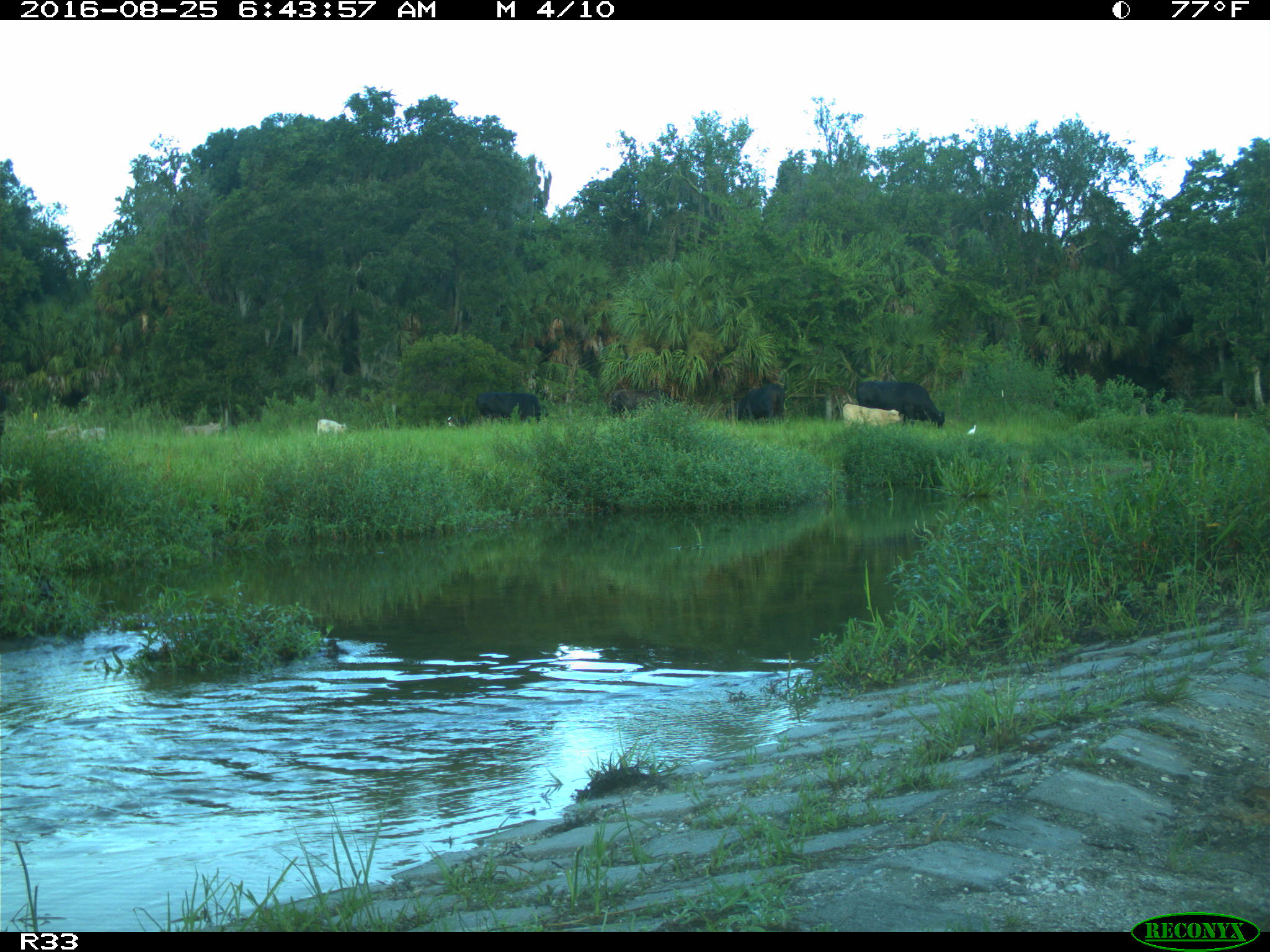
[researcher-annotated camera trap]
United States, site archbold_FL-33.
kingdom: Animalia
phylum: Chordata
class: Mammalia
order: Artiodactyla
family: Bovidae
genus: Bos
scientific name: Bos taurus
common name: domestic cow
Bos taurus (domestic cow).